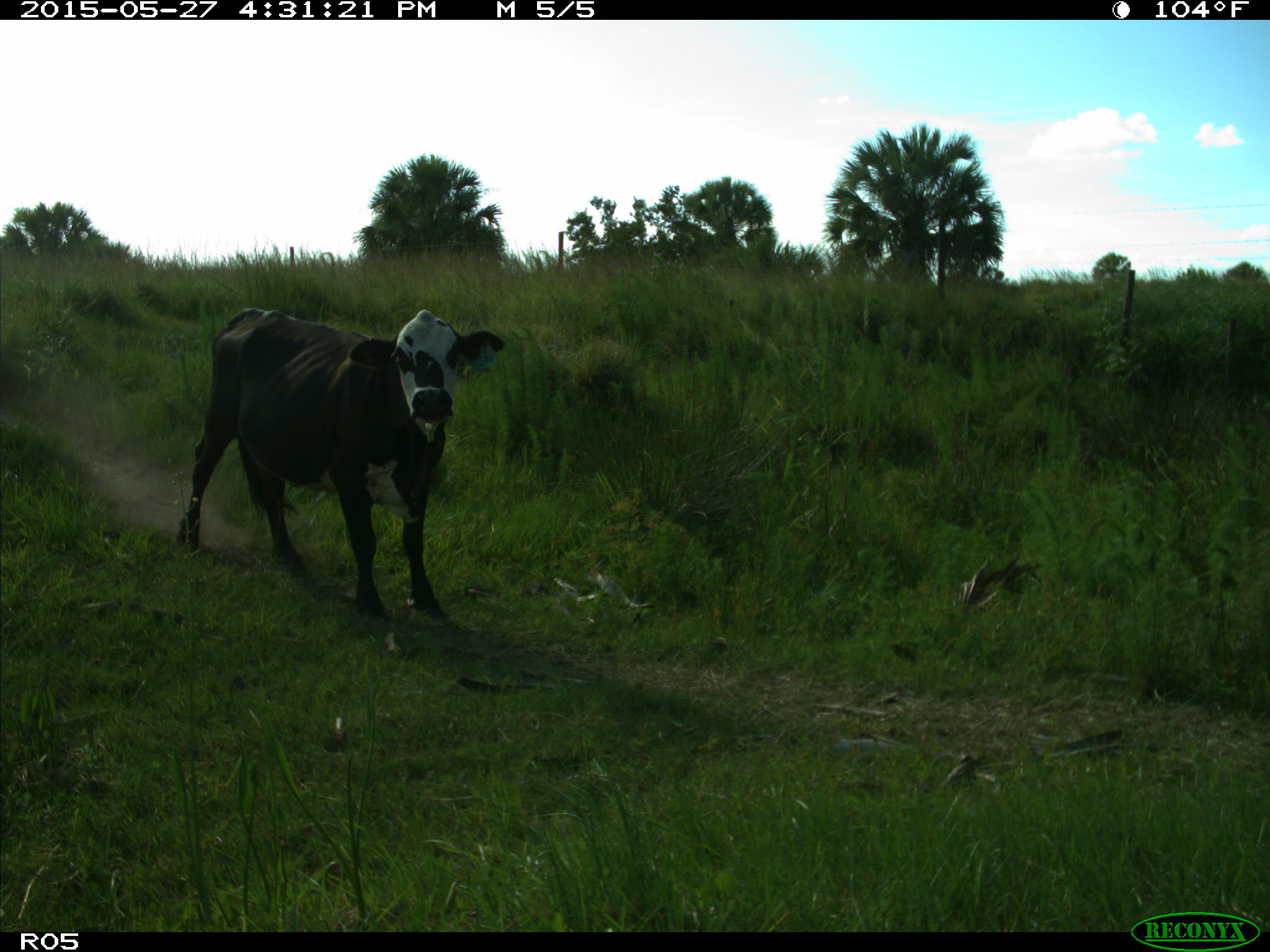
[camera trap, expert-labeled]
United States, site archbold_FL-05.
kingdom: Animalia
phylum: Chordata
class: Mammalia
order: Artiodactyla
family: Bovidae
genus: Bos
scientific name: Bos taurus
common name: domestic cow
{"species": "Bos taurus (domestic cow)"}